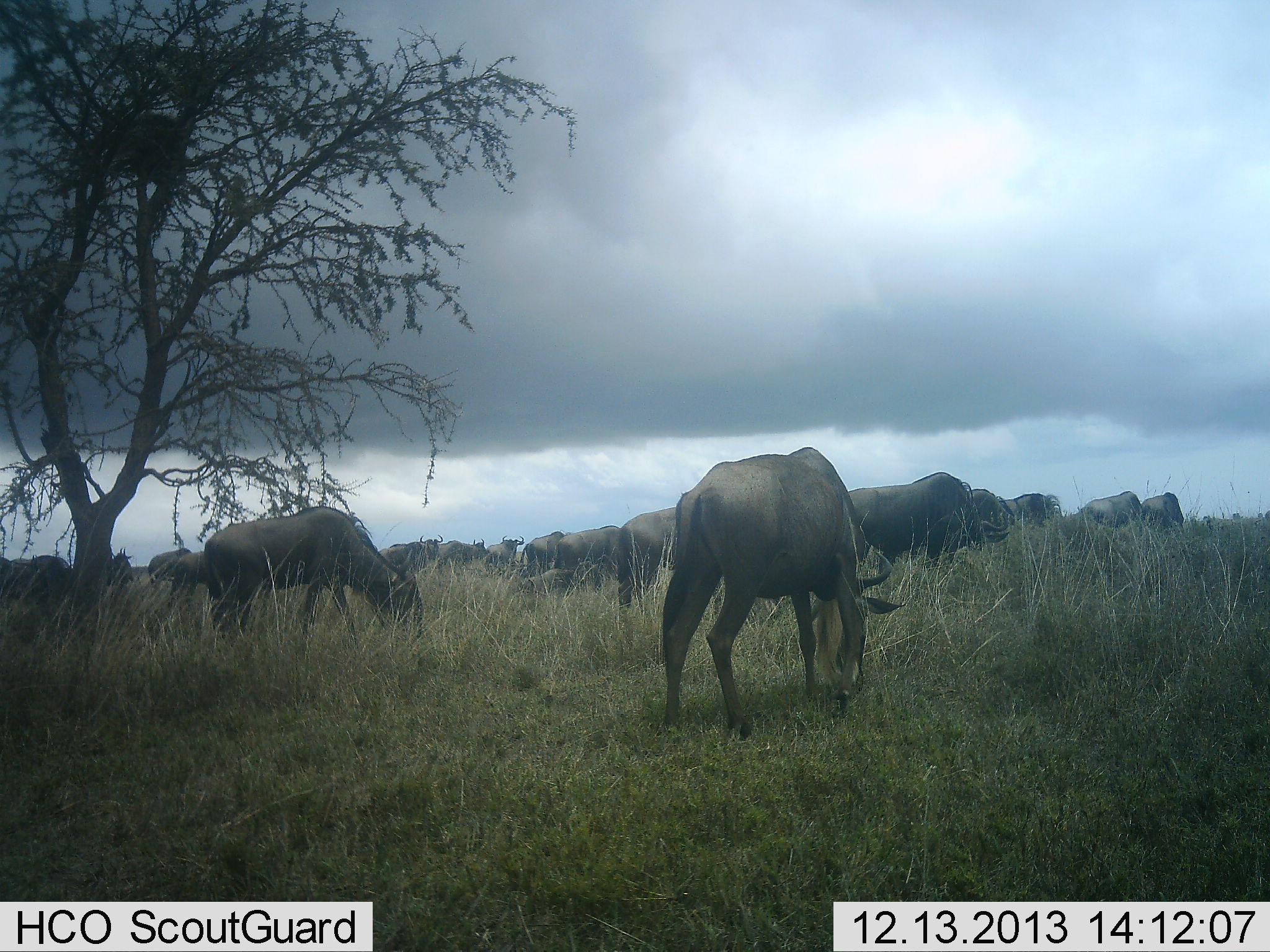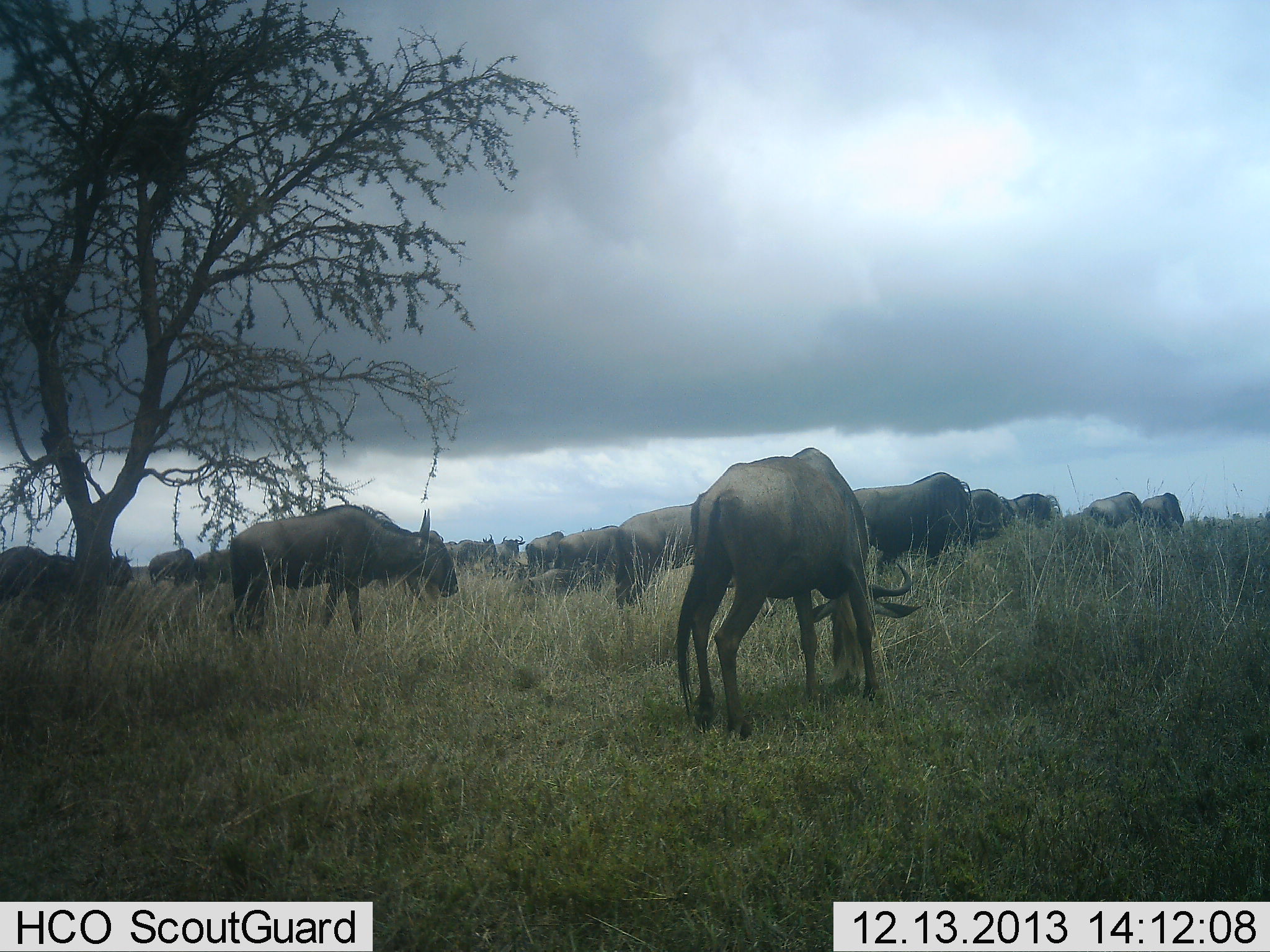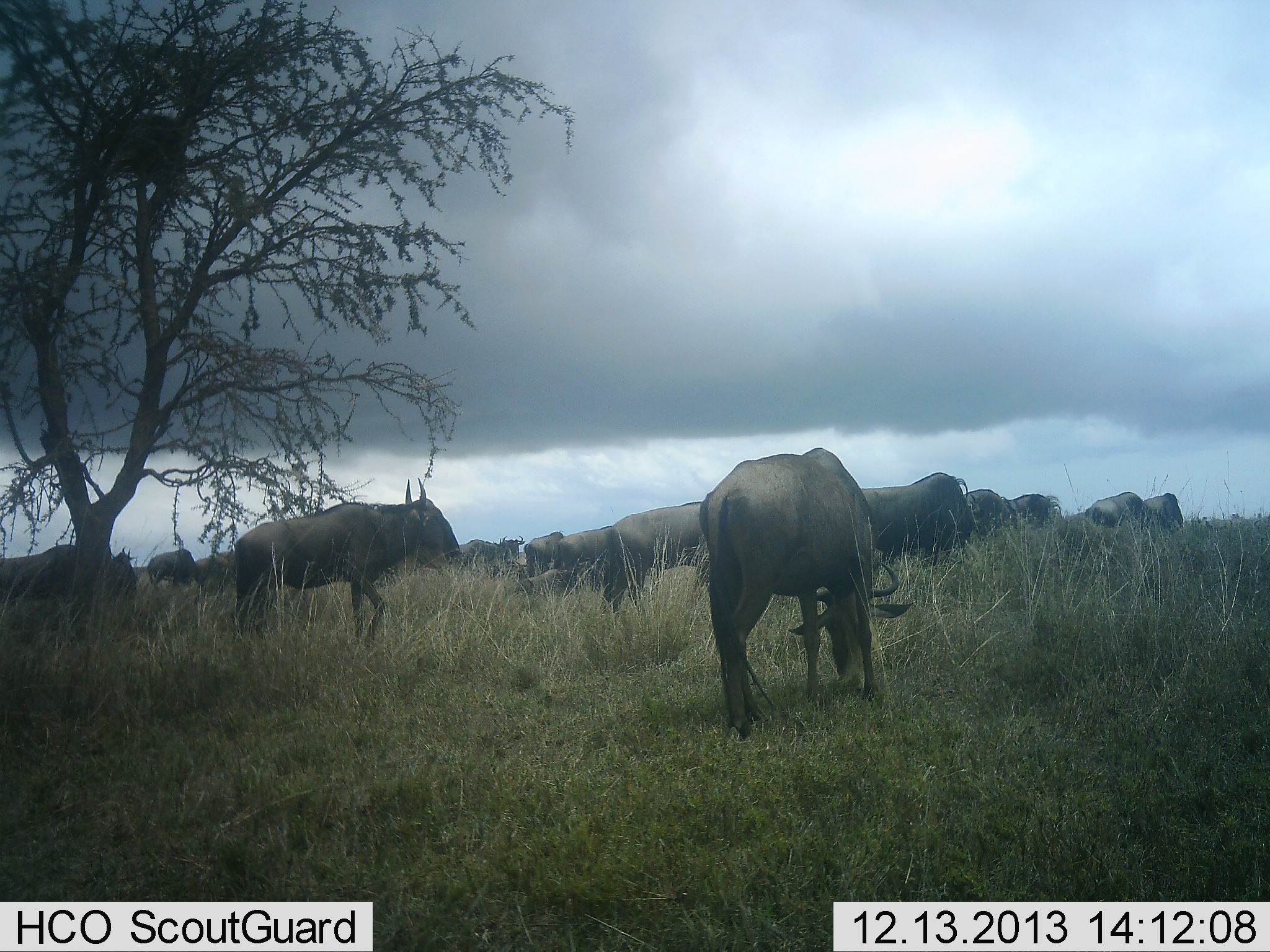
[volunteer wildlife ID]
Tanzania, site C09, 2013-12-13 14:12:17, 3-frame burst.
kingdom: Animalia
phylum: Chordata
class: Mammalia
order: Artiodactyla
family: Bovidae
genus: Connochaetes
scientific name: Connochaetes taurinus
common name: blue wildebeest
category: wildebeest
Wildebeest (blue wildebeest) (Connochaetes taurinus), count 11-50. Behavior (volunteer vote fractions): standing 55%, resting 0%, moving 18%, interacting 0%. Young present (vote fraction): 0%. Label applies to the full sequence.